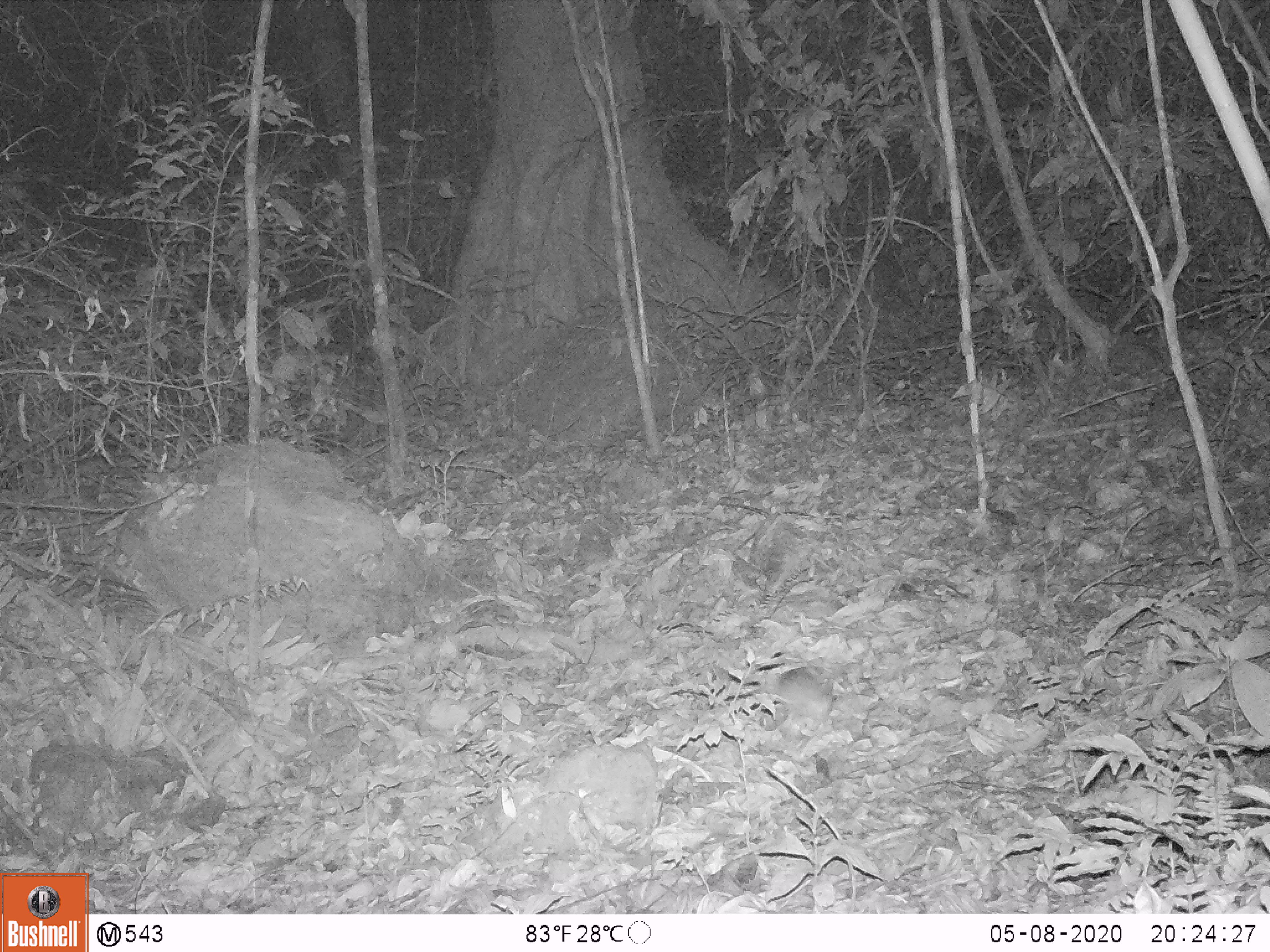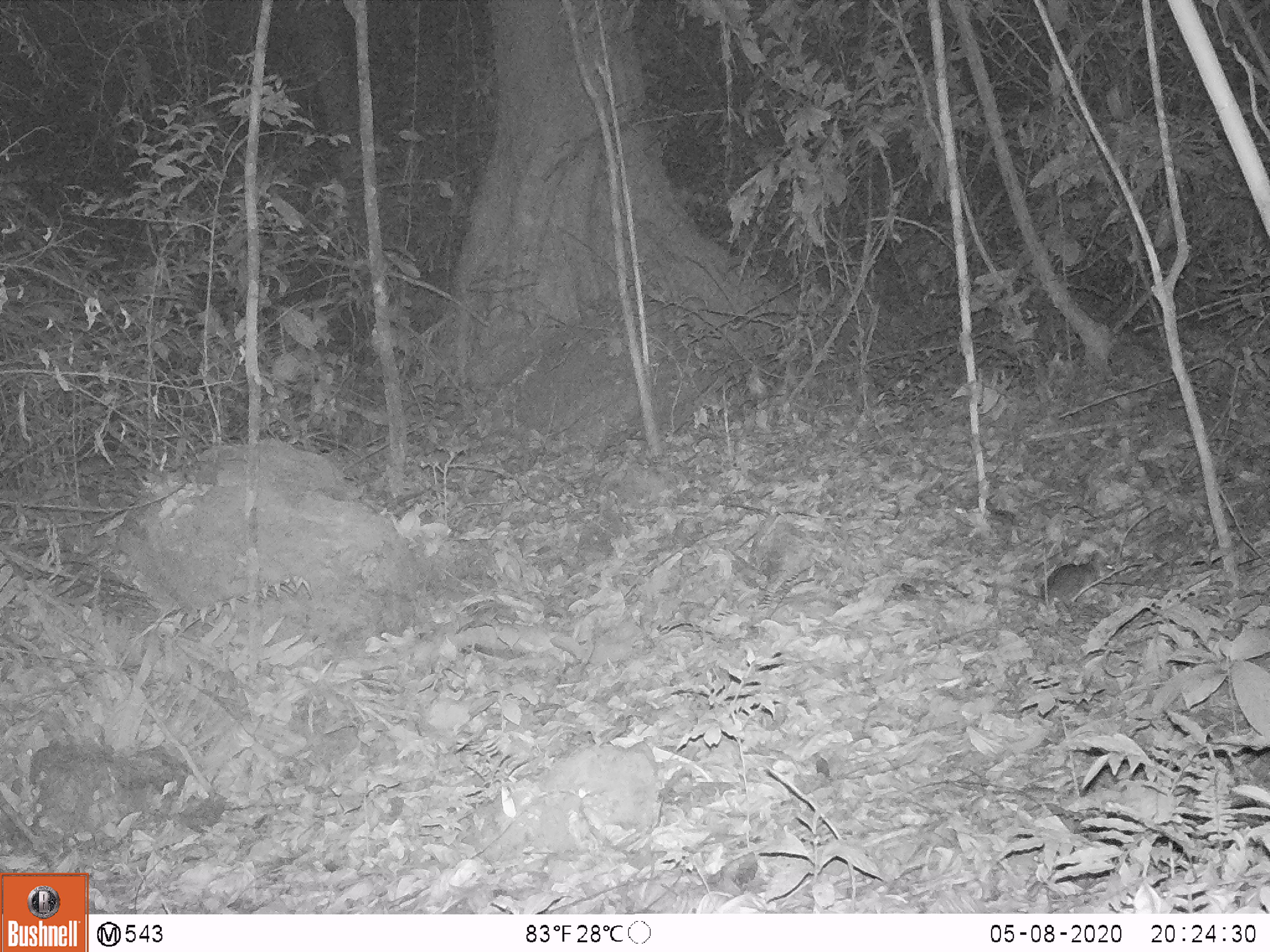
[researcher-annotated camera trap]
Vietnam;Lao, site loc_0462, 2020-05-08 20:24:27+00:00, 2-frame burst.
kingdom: Animalia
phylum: Chordata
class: Mammalia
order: Rodentia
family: Muridae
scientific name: Muridae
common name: old-world mice and rats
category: unidentified murid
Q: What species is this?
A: Unidentified murid (old-world mice and rats) (Muridae).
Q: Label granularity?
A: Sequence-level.